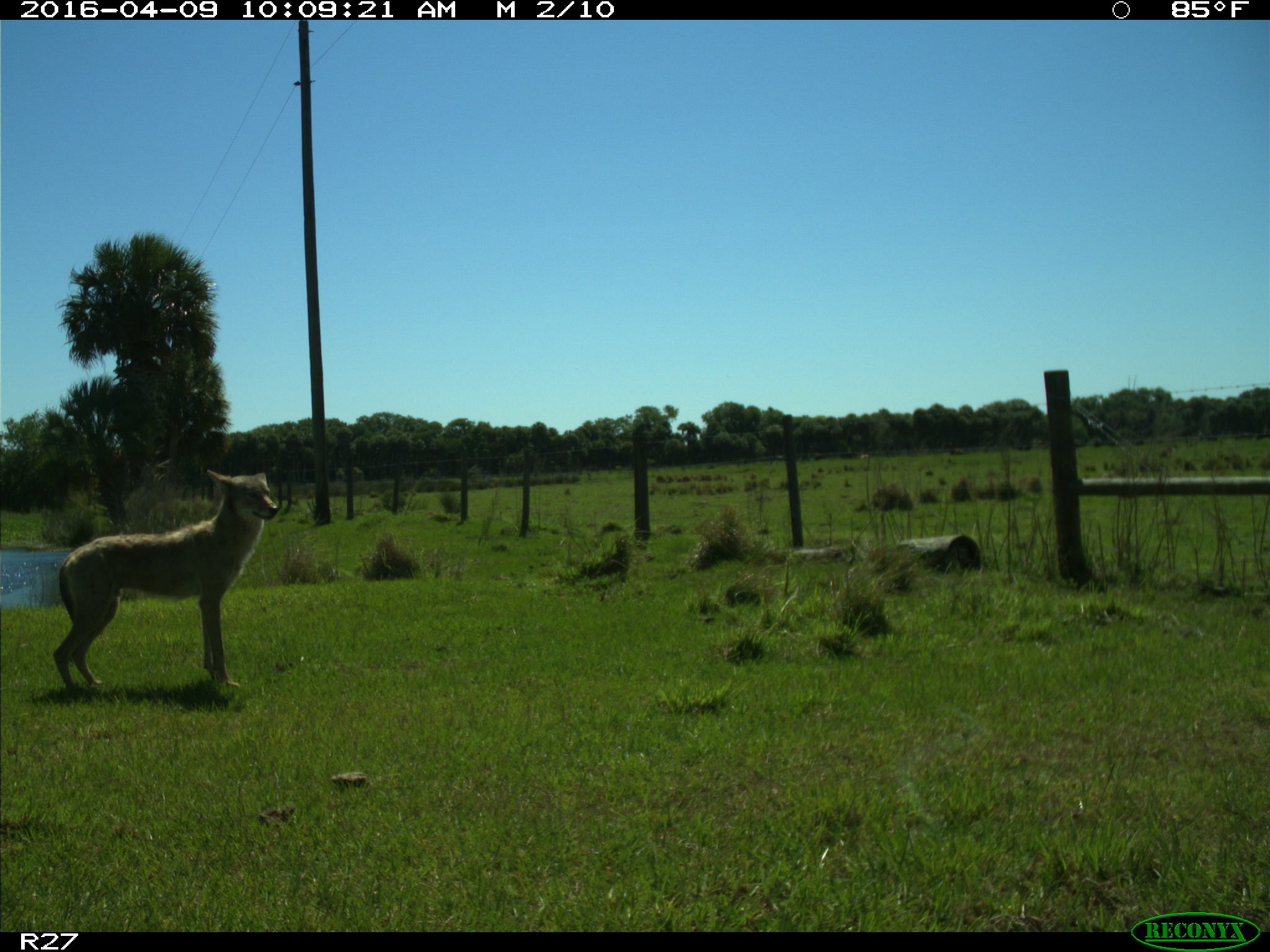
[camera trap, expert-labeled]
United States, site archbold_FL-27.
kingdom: Animalia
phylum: Chordata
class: Mammalia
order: Carnivora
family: Canidae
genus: Canis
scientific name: Canis latrans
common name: coyote